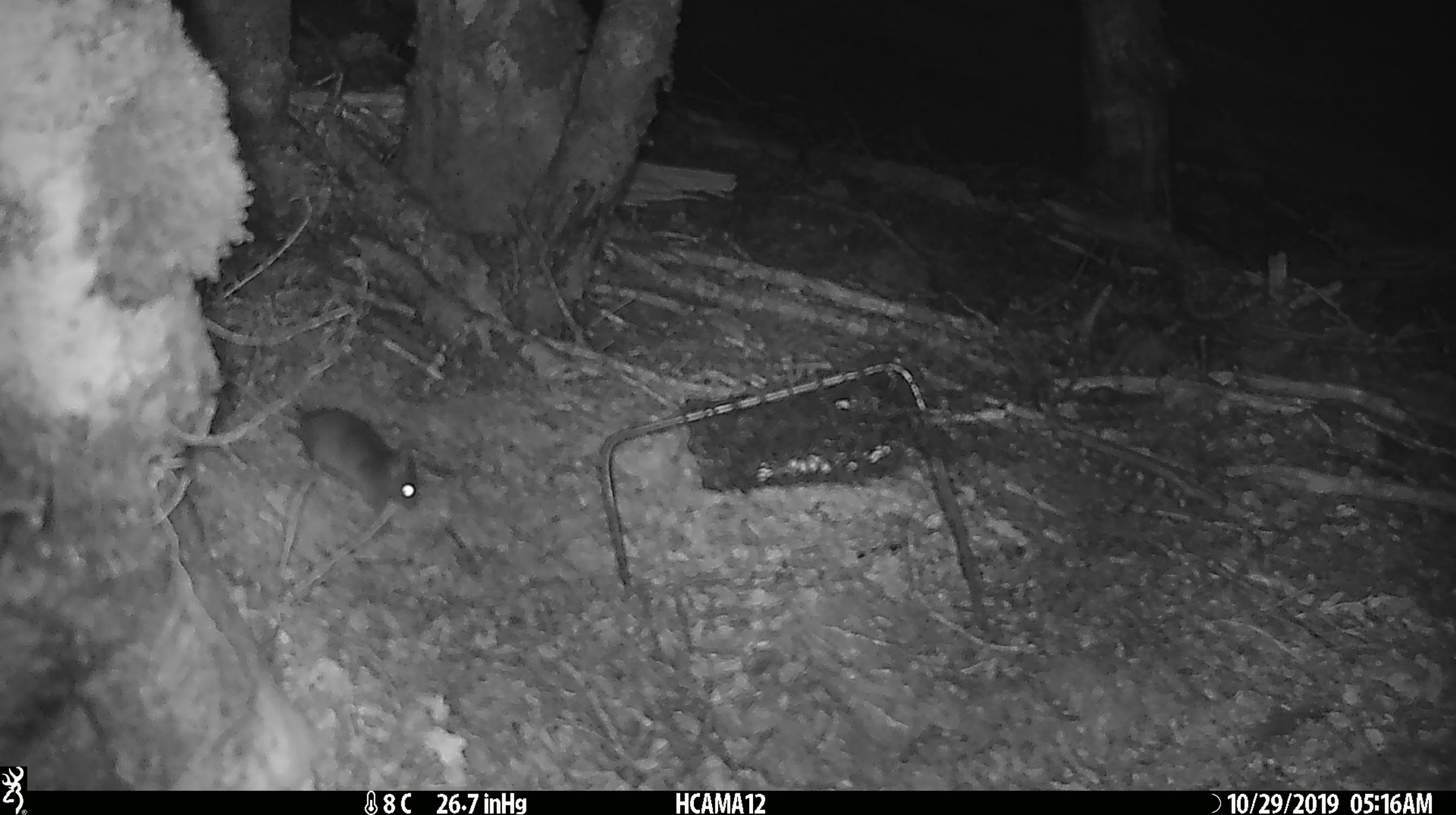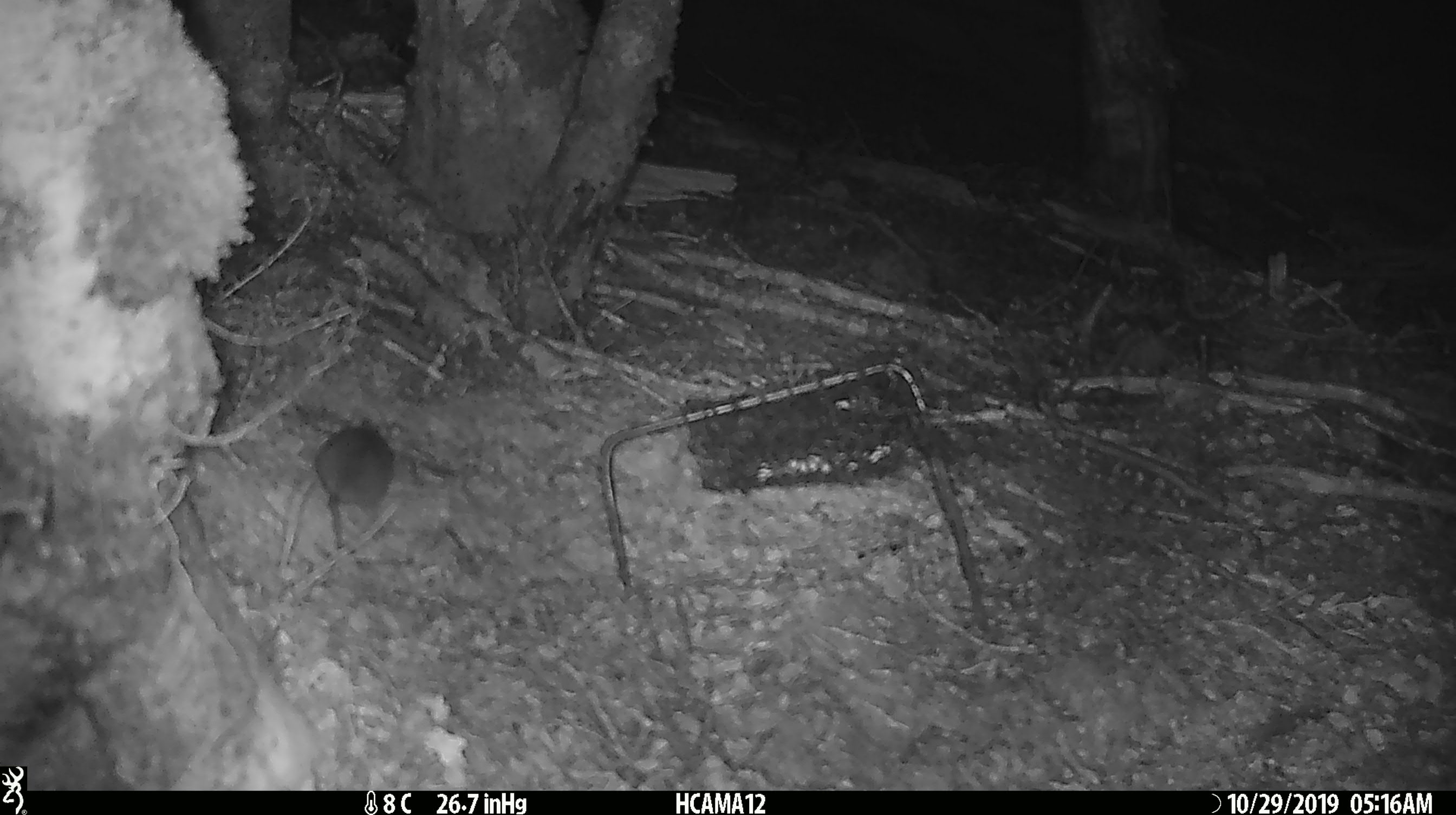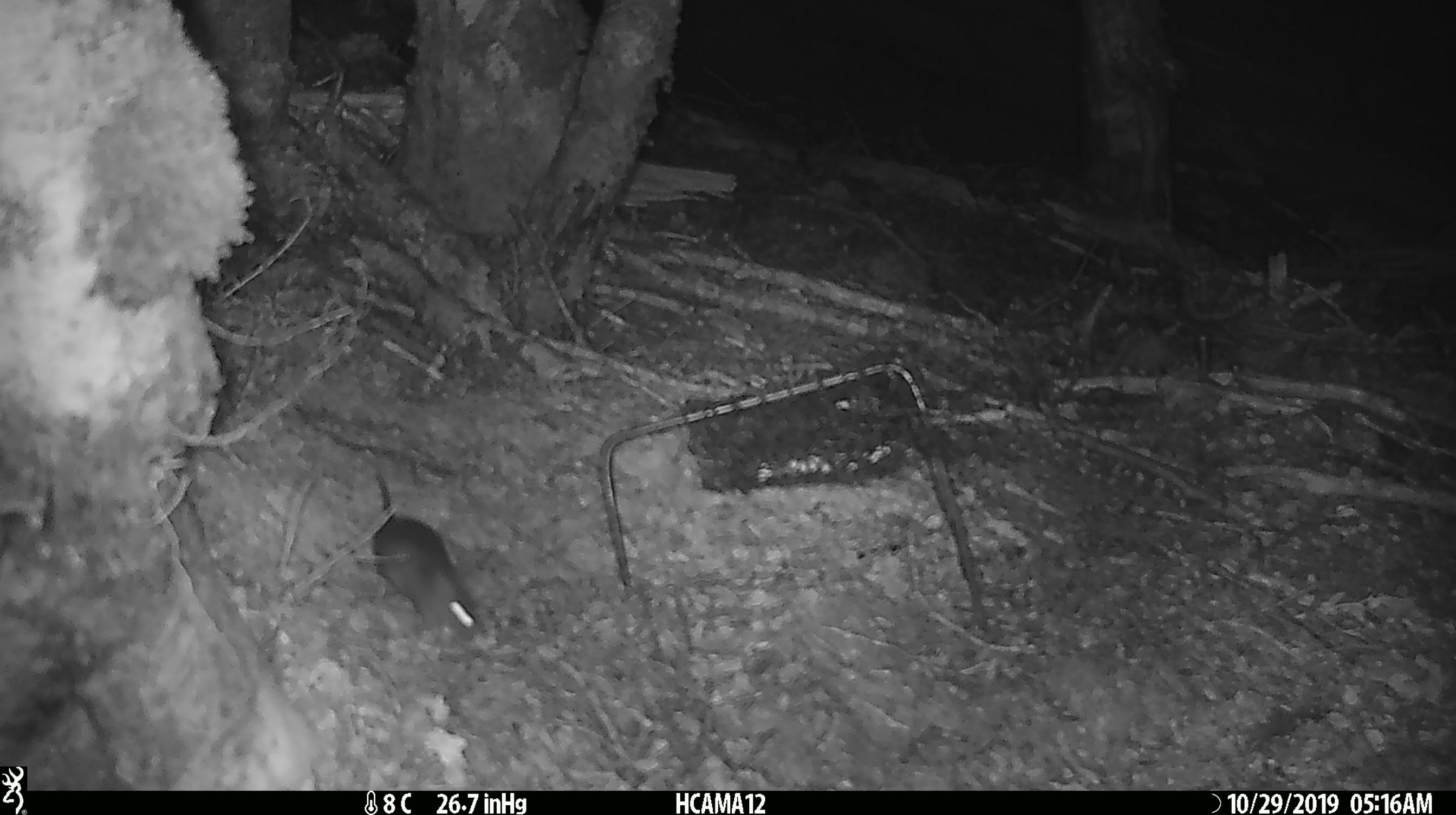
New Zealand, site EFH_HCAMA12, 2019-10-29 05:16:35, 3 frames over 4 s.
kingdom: Animalia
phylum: Chordata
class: Mammalia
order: Rodentia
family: Muridae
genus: Mus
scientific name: Mus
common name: mouse